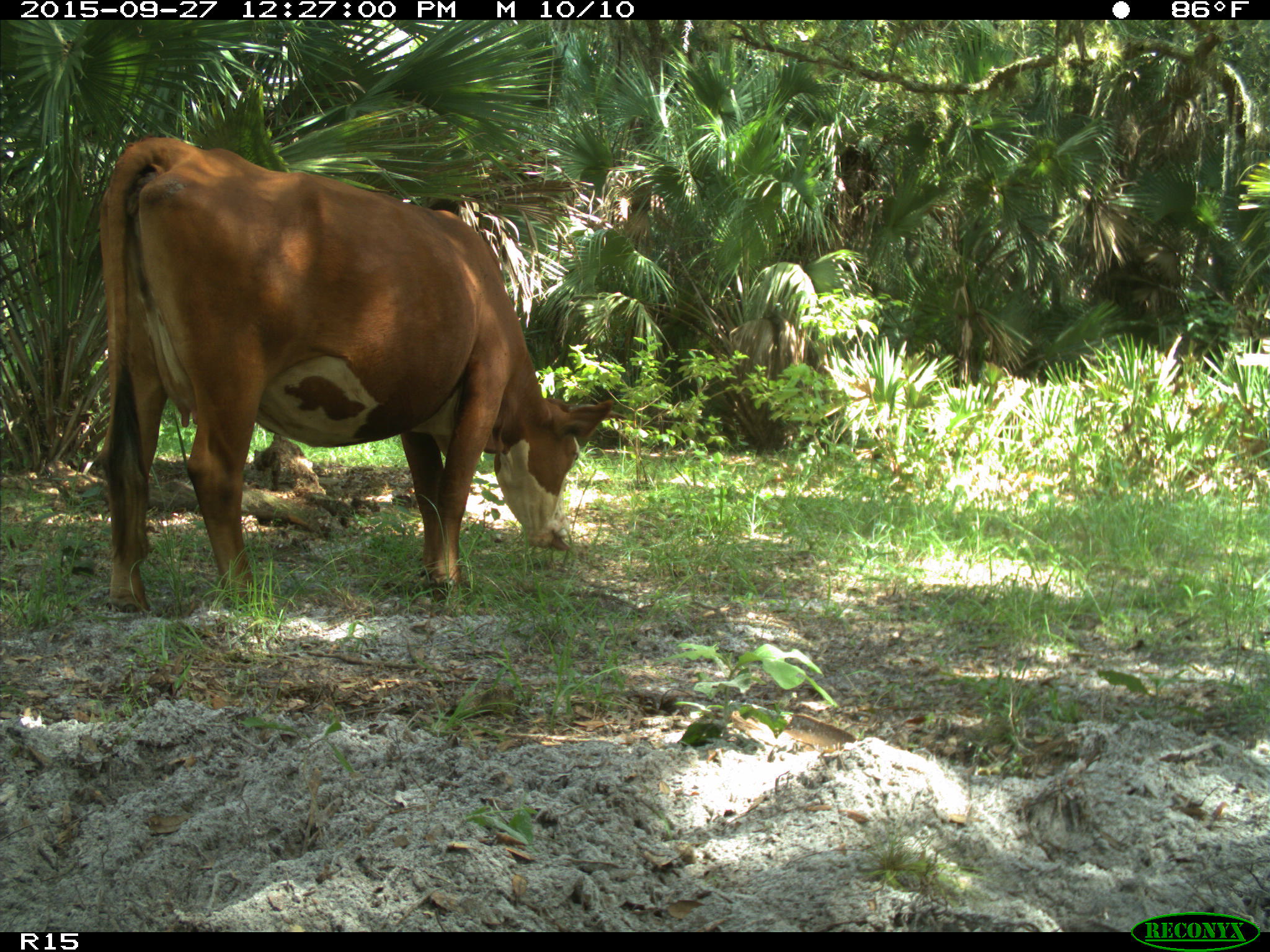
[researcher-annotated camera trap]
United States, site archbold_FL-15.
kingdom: Animalia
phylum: Chordata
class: Mammalia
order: Artiodactyla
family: Bovidae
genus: Bos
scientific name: Bos taurus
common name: domestic cow